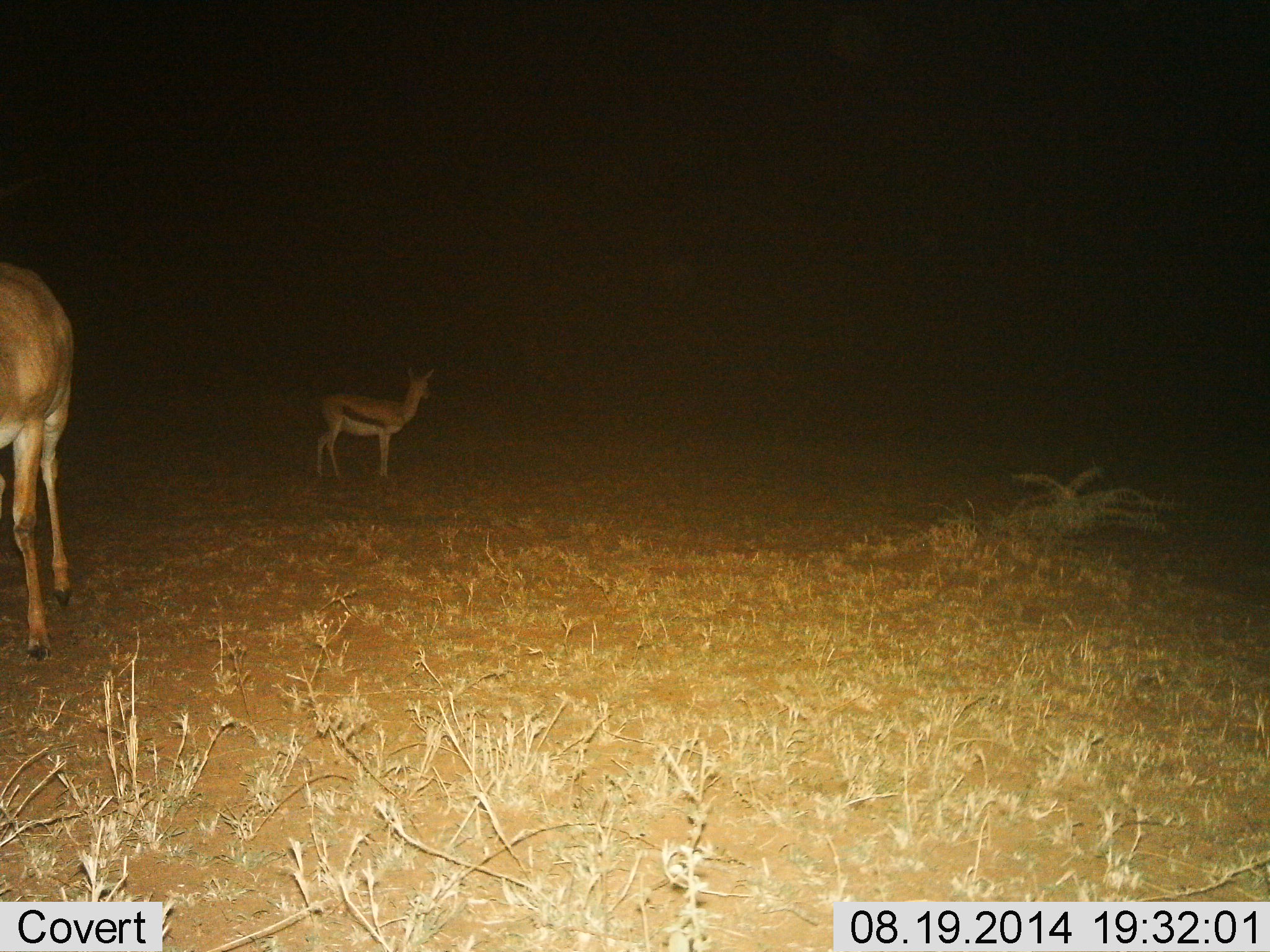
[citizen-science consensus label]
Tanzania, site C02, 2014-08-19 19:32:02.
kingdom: Animalia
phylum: Chordata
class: Mammalia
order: Artiodactyla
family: Bovidae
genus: Eudorcas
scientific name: Eudorcas thomsonii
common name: thomson's gazelle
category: gazellethomsons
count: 2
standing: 93%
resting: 0%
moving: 14%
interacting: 0%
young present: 0%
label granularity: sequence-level